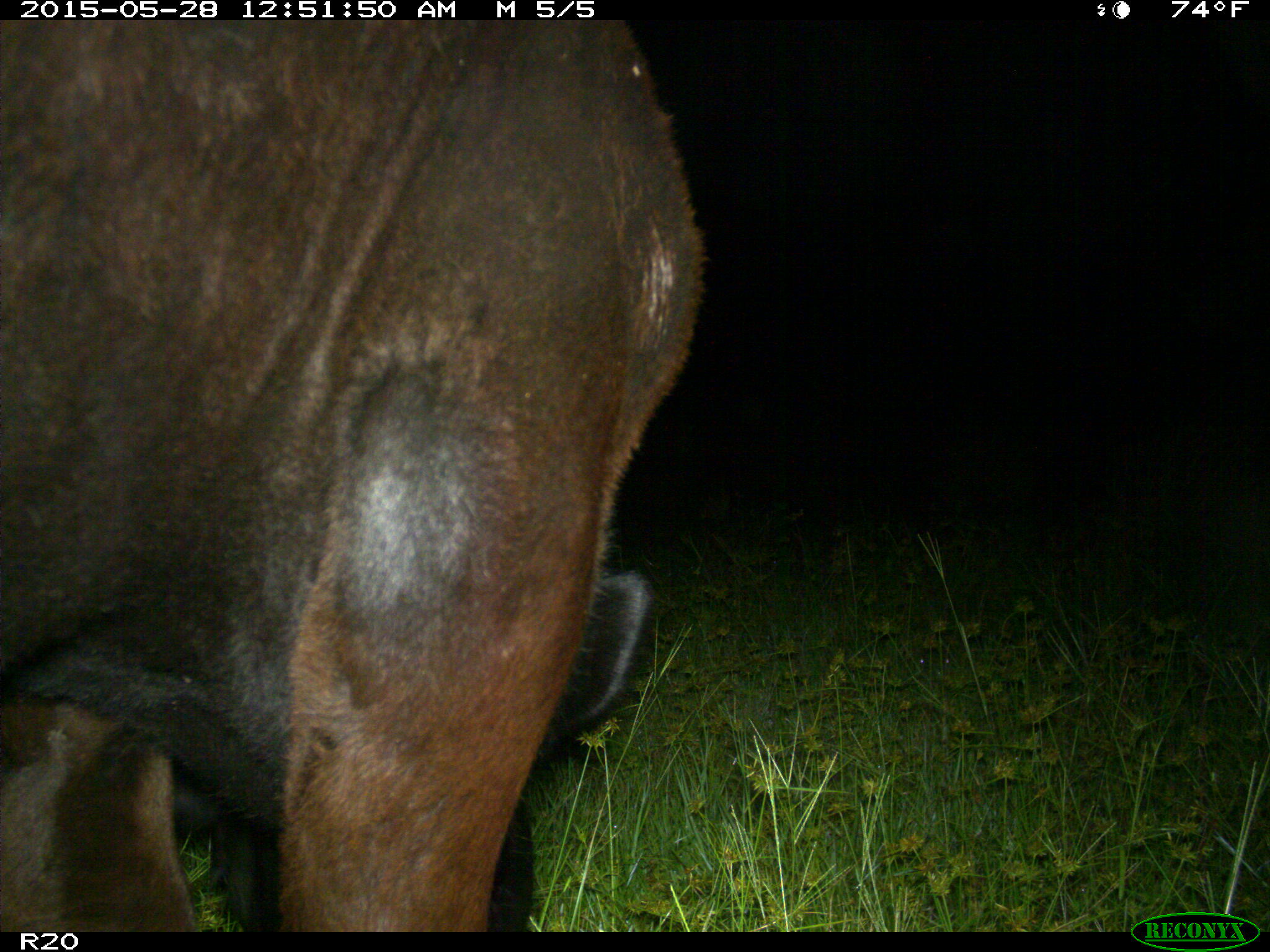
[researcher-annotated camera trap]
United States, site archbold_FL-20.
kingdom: Animalia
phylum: Chordata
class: Mammalia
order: Artiodactyla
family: Bovidae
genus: Bos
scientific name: Bos taurus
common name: domestic cow